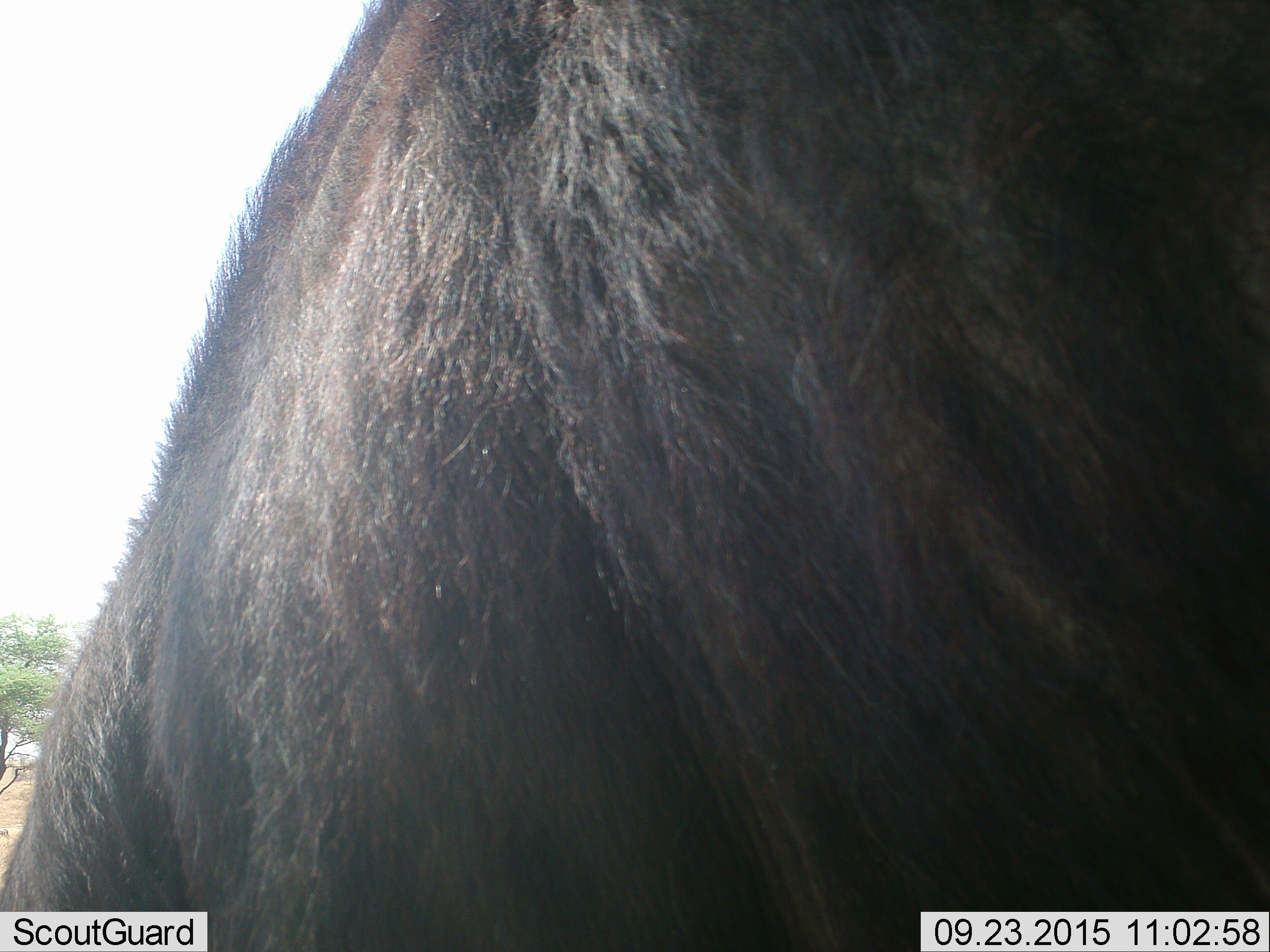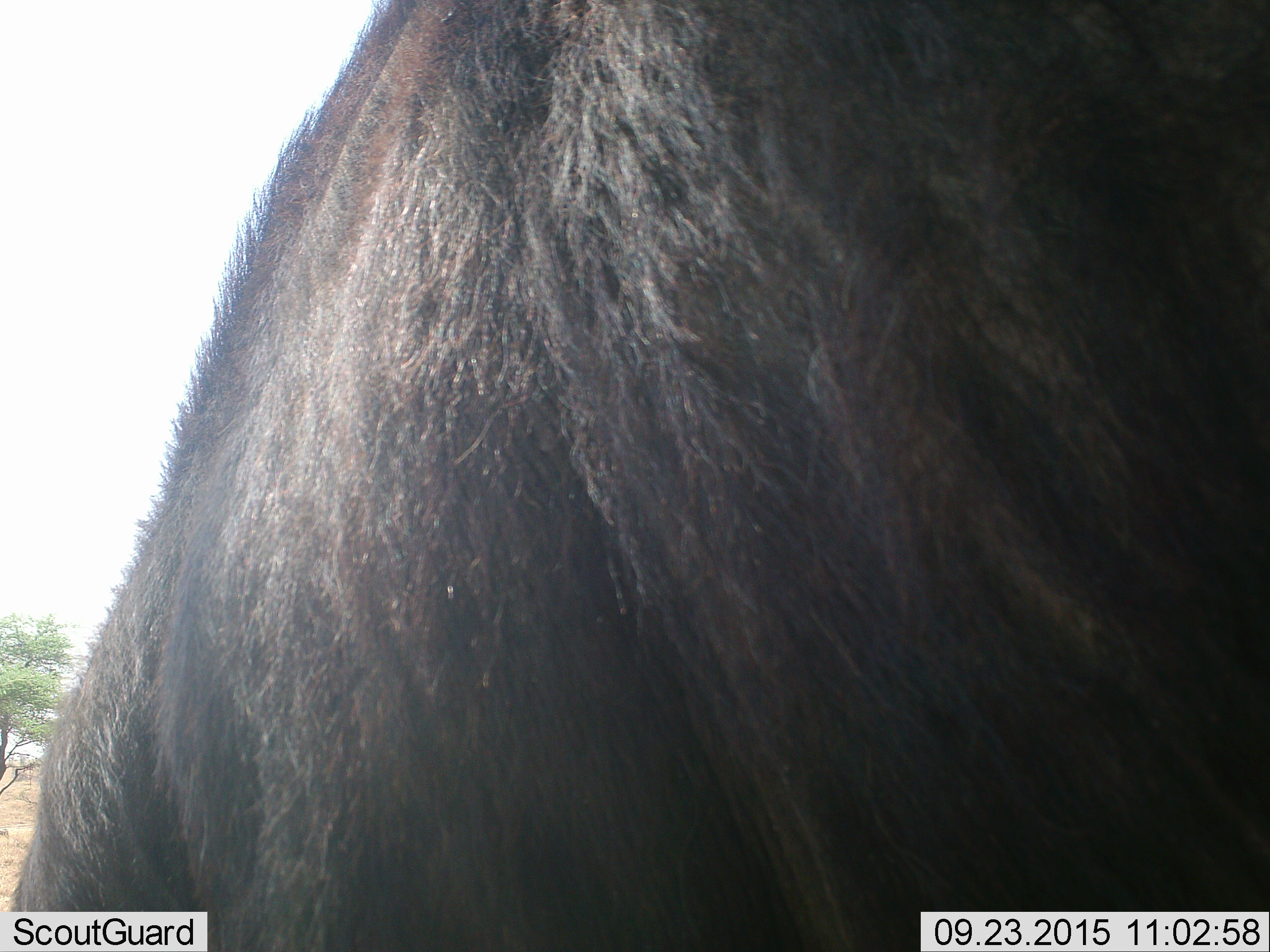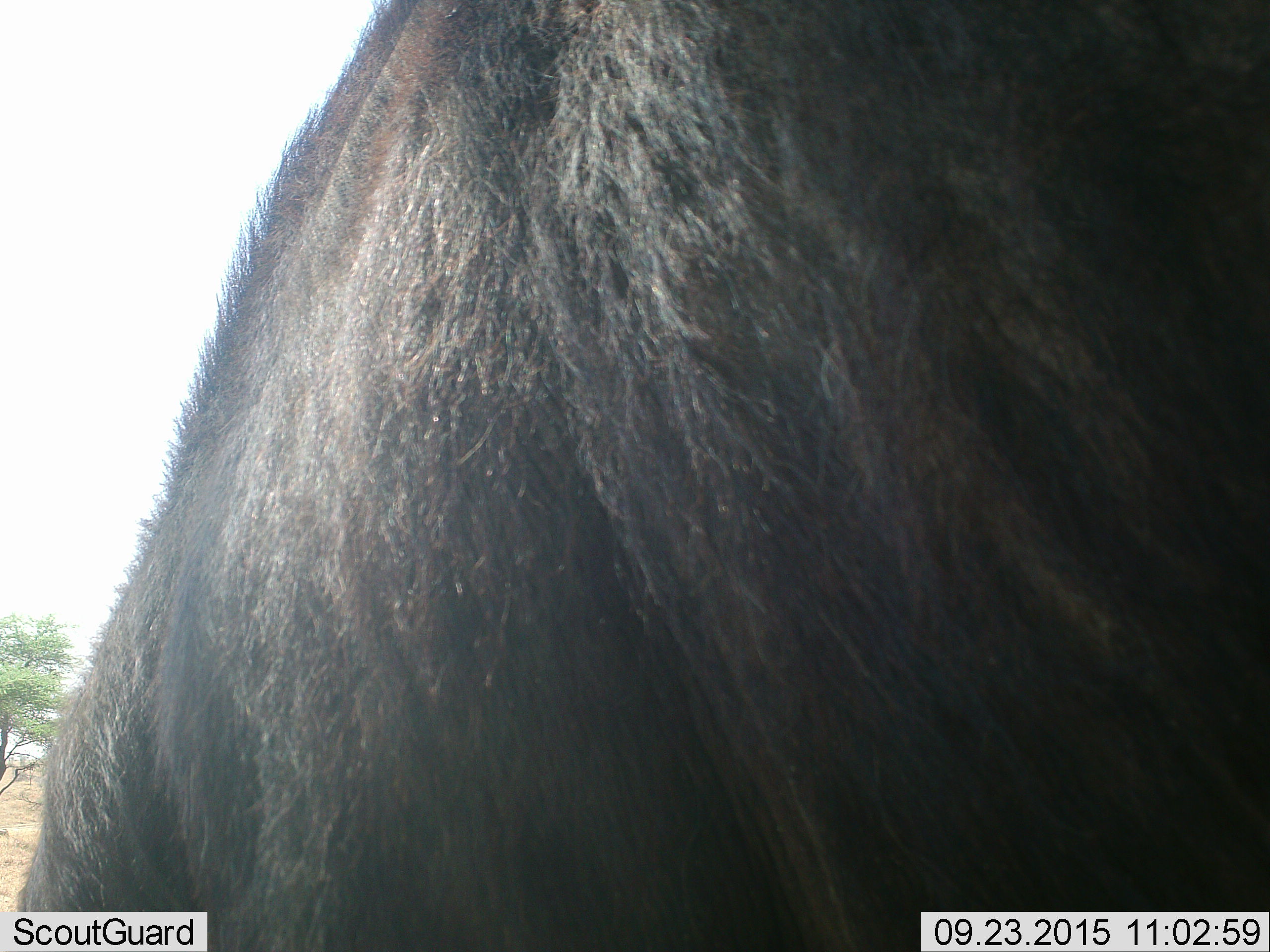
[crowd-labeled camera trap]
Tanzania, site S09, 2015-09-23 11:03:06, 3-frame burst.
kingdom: Animalia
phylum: Chordata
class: Mammalia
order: Artiodactyla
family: Bovidae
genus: Connochaetes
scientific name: Connochaetes taurinus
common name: blue wildebeest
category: wildebeest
Wildebeest (blue wildebeest) (Connochaetes taurinus), count 1. Behavior (volunteer vote fractions): standing 67%, resting 0%, moving 0%, interacting 0%. Young present (vote fraction): 0%. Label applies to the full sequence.